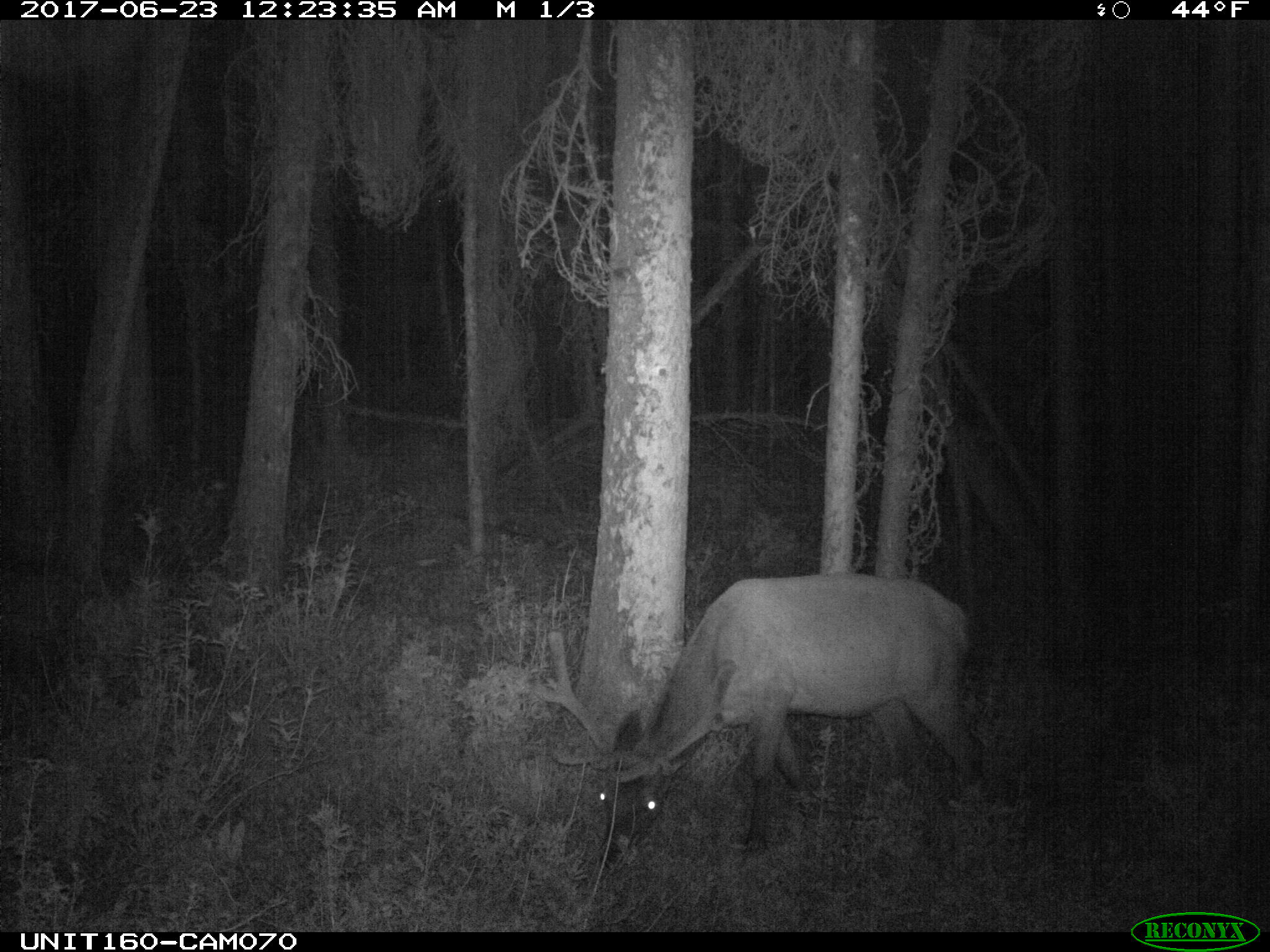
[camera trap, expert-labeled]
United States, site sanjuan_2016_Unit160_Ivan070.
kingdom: Animalia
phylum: Chordata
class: Mammalia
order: Artiodactyla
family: Cervidae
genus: Cervus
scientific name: Cervus elaphus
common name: red deer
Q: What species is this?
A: Cervus elaphus (red deer).